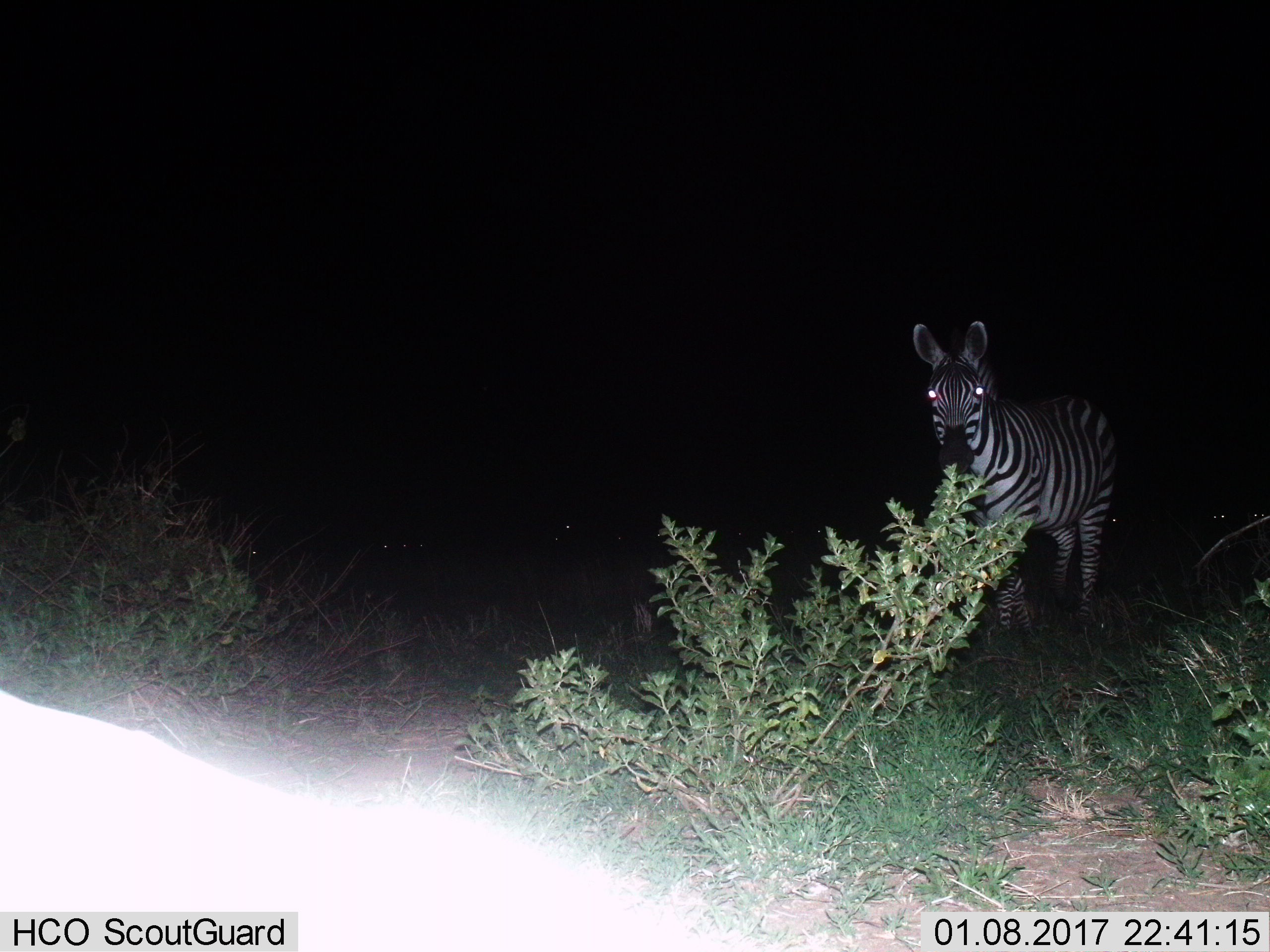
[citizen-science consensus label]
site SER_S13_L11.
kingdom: Animalia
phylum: Chordata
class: Mammalia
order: Perissodactyla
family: Equidae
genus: Equus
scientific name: Equus quagga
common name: plains zebra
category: zebraplains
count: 1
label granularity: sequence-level